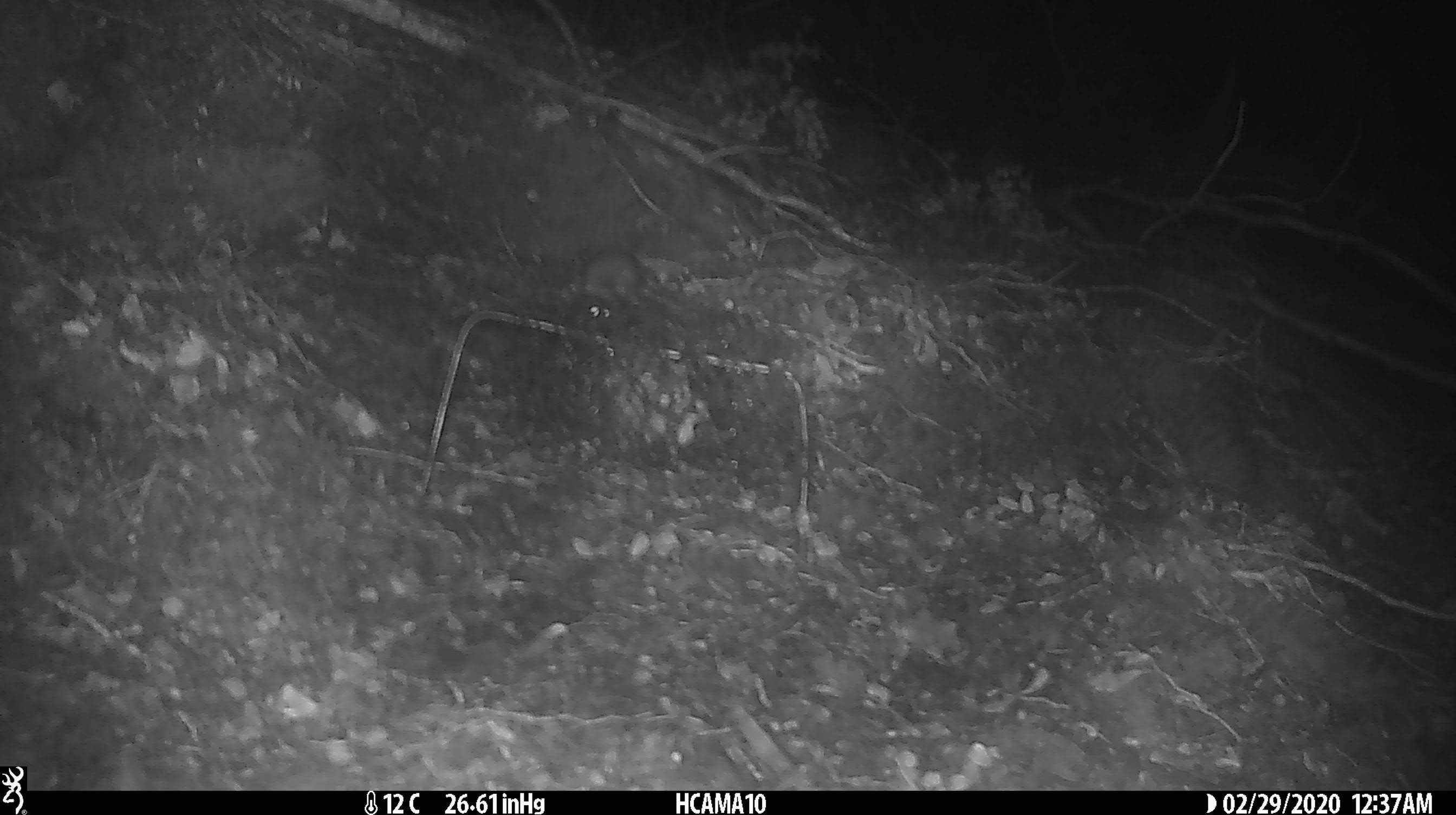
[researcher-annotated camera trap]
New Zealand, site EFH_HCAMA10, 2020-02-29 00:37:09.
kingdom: Animalia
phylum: Chordata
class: Mammalia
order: Rodentia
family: Muridae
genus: Mus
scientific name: Mus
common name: mouse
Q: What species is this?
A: Mouse (Mus).